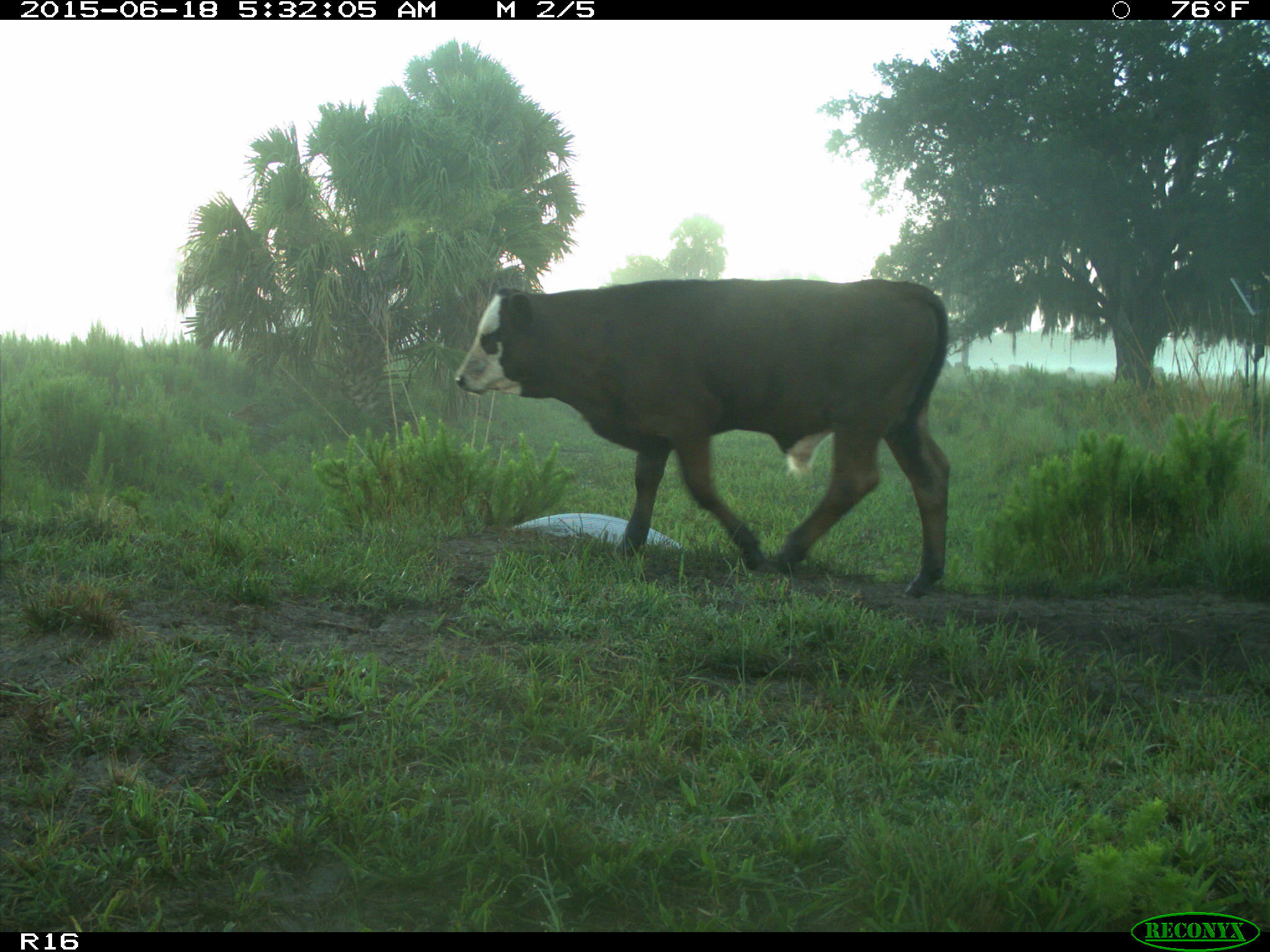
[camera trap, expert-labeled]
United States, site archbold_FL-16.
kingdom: Animalia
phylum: Chordata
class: Mammalia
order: Artiodactyla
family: Bovidae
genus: Bos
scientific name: Bos taurus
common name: domestic cow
Bos taurus (domestic cow).